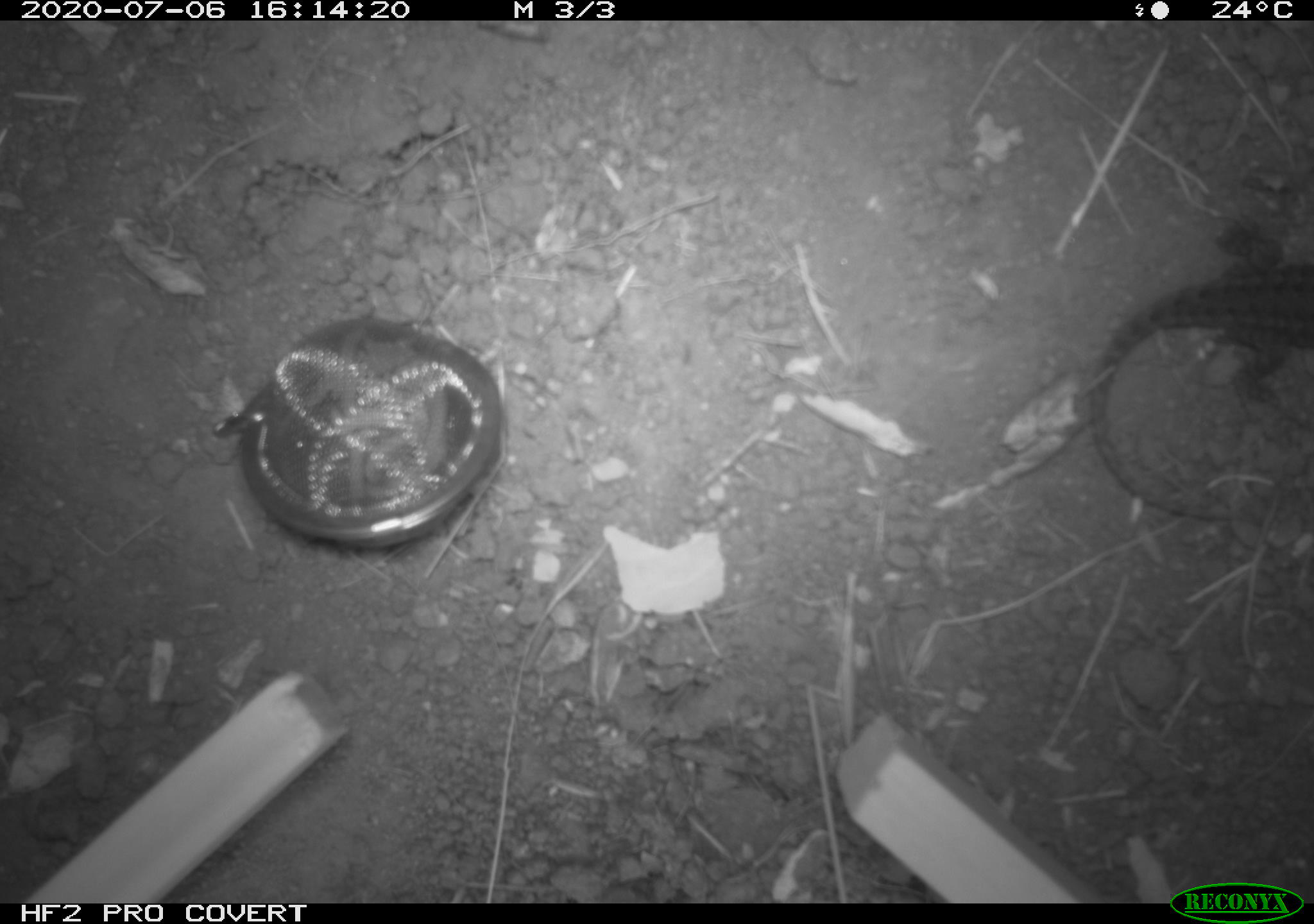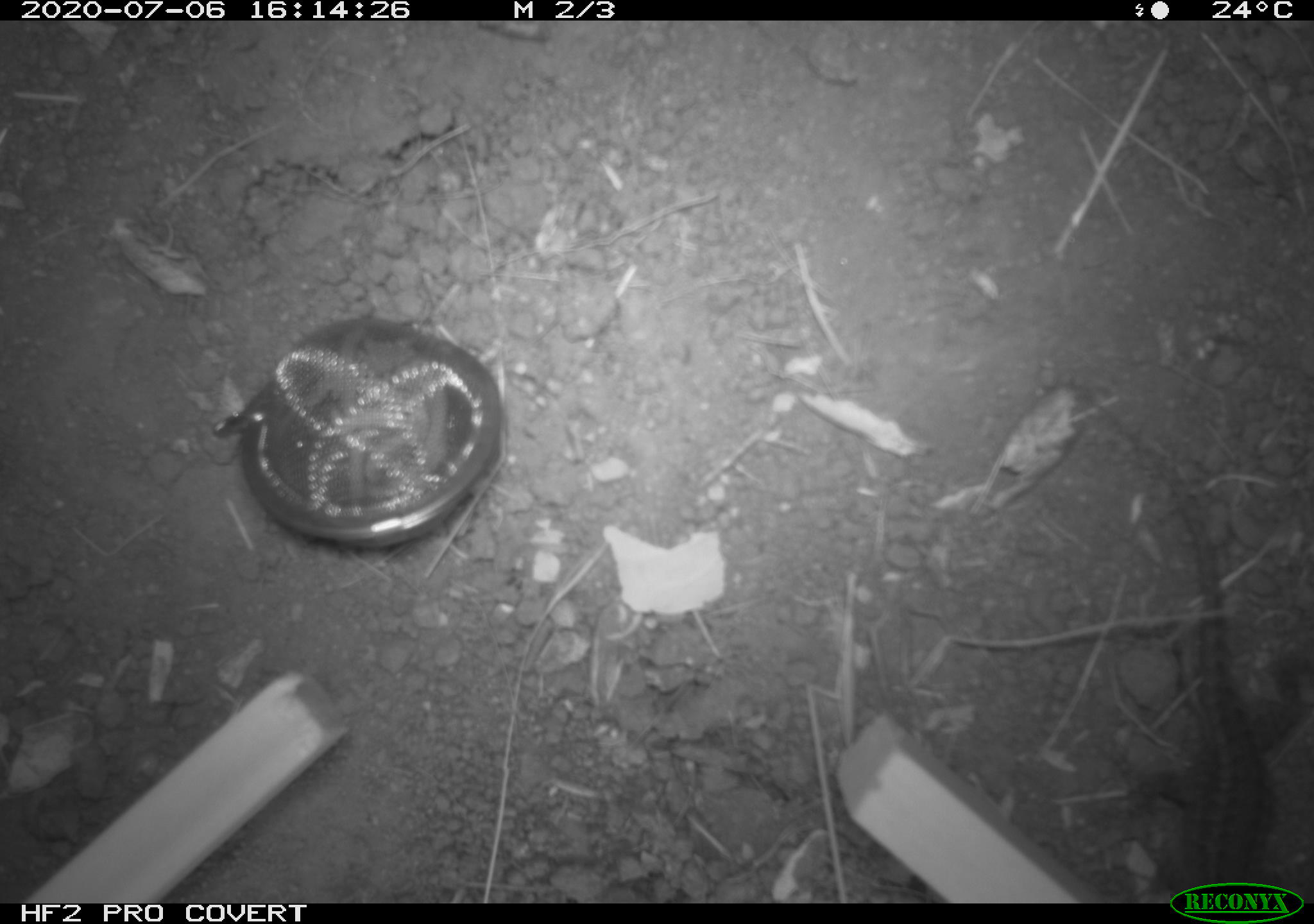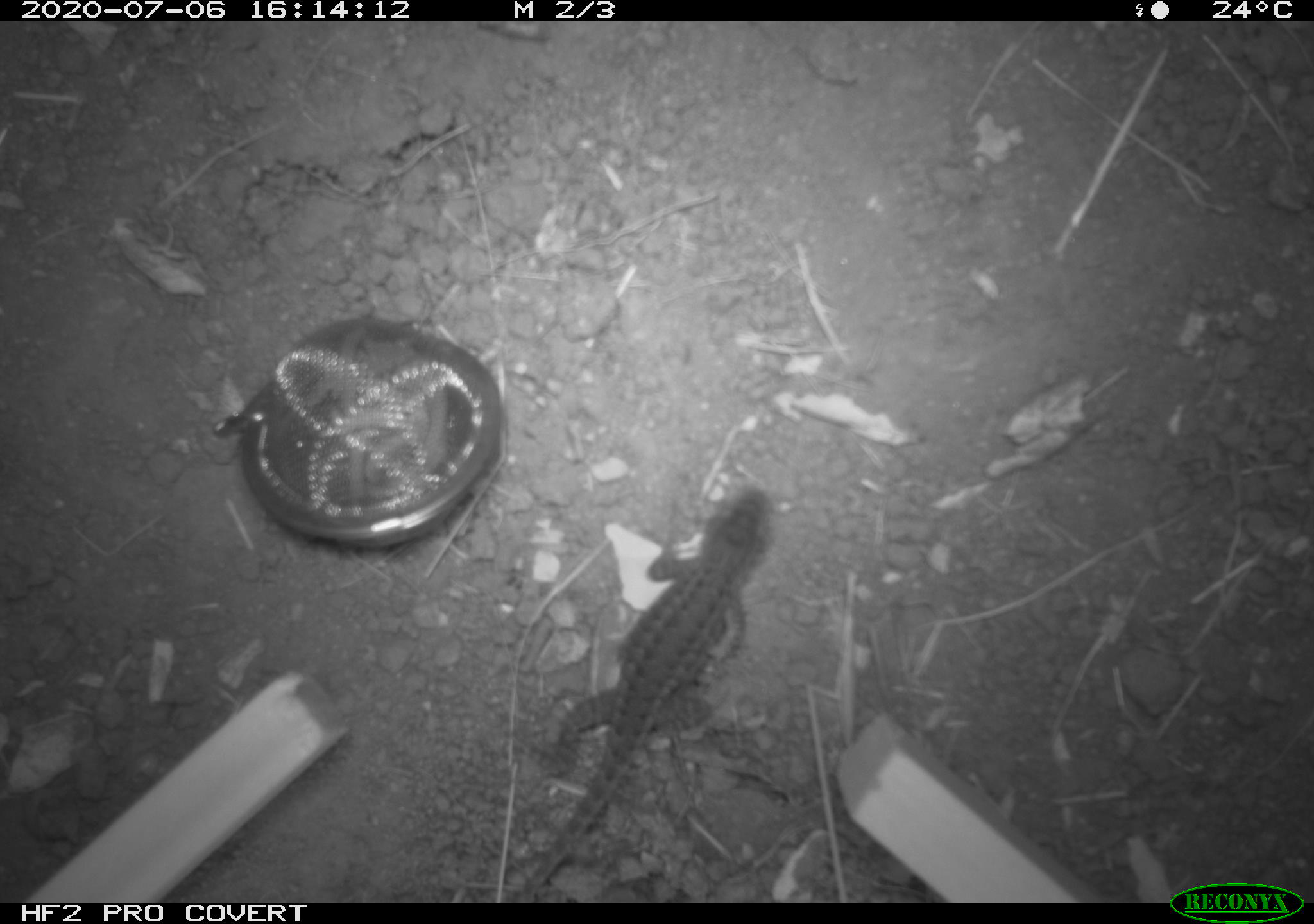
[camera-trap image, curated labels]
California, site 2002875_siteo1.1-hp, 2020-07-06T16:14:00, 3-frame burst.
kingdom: Animalia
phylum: Chordata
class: Reptilia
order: Squamata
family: Phrynosomatidae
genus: Sceloporus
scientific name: Sceloporus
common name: spiny lizards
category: sceloporus species